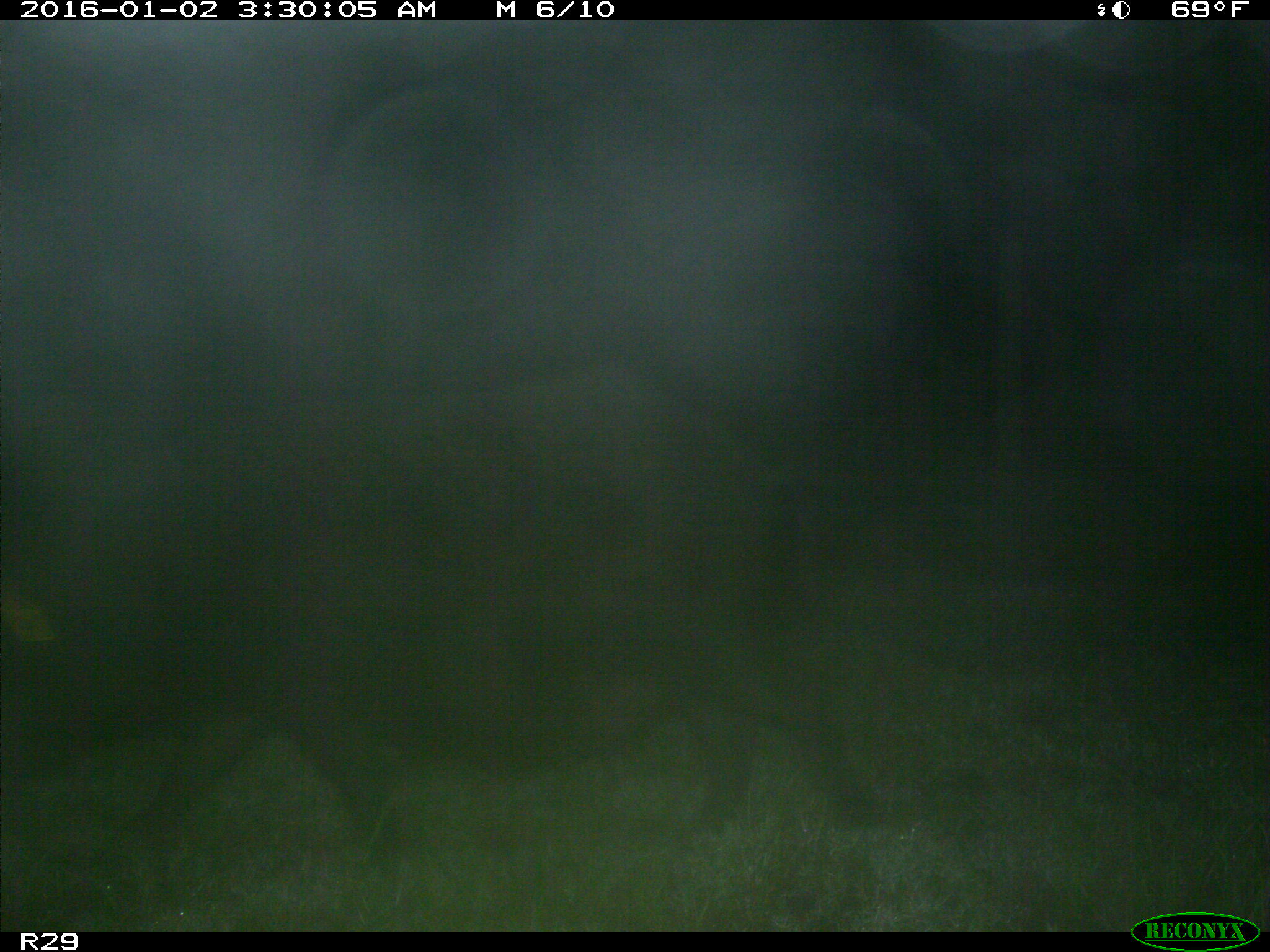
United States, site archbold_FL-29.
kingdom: Animalia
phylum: Chordata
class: Mammalia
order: Artiodactyla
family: Suidae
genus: Sus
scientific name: Sus scrofa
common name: wild boar